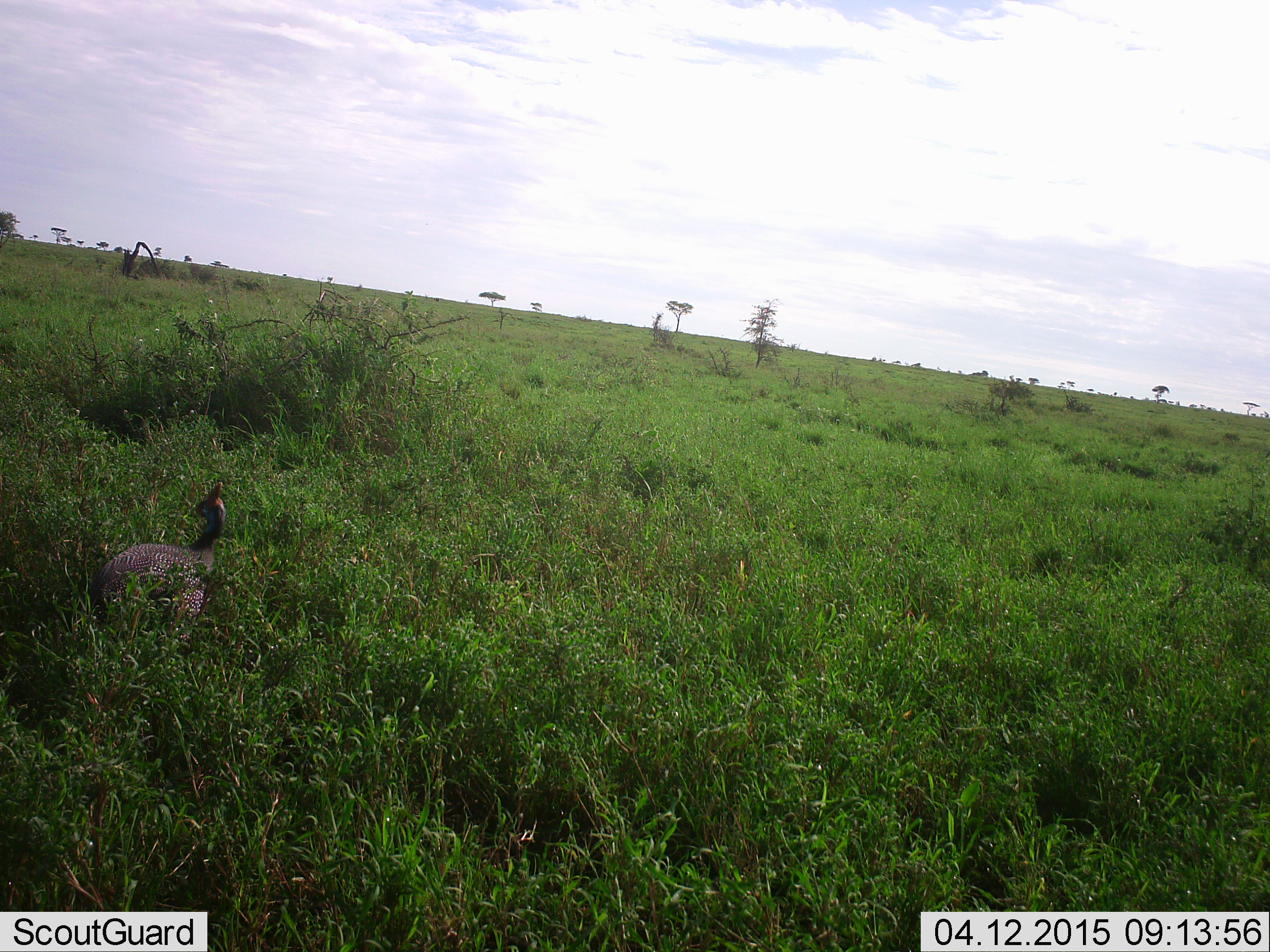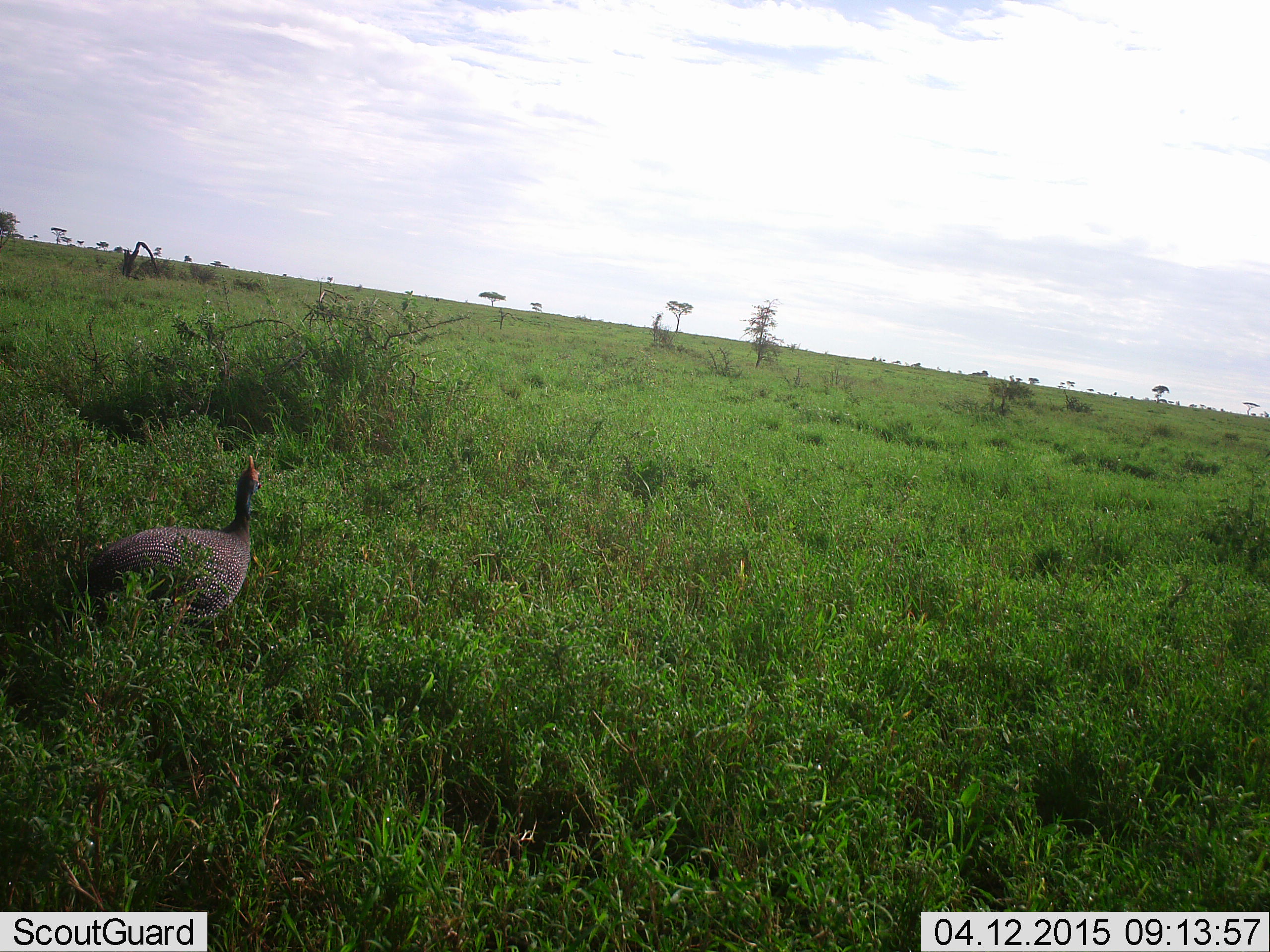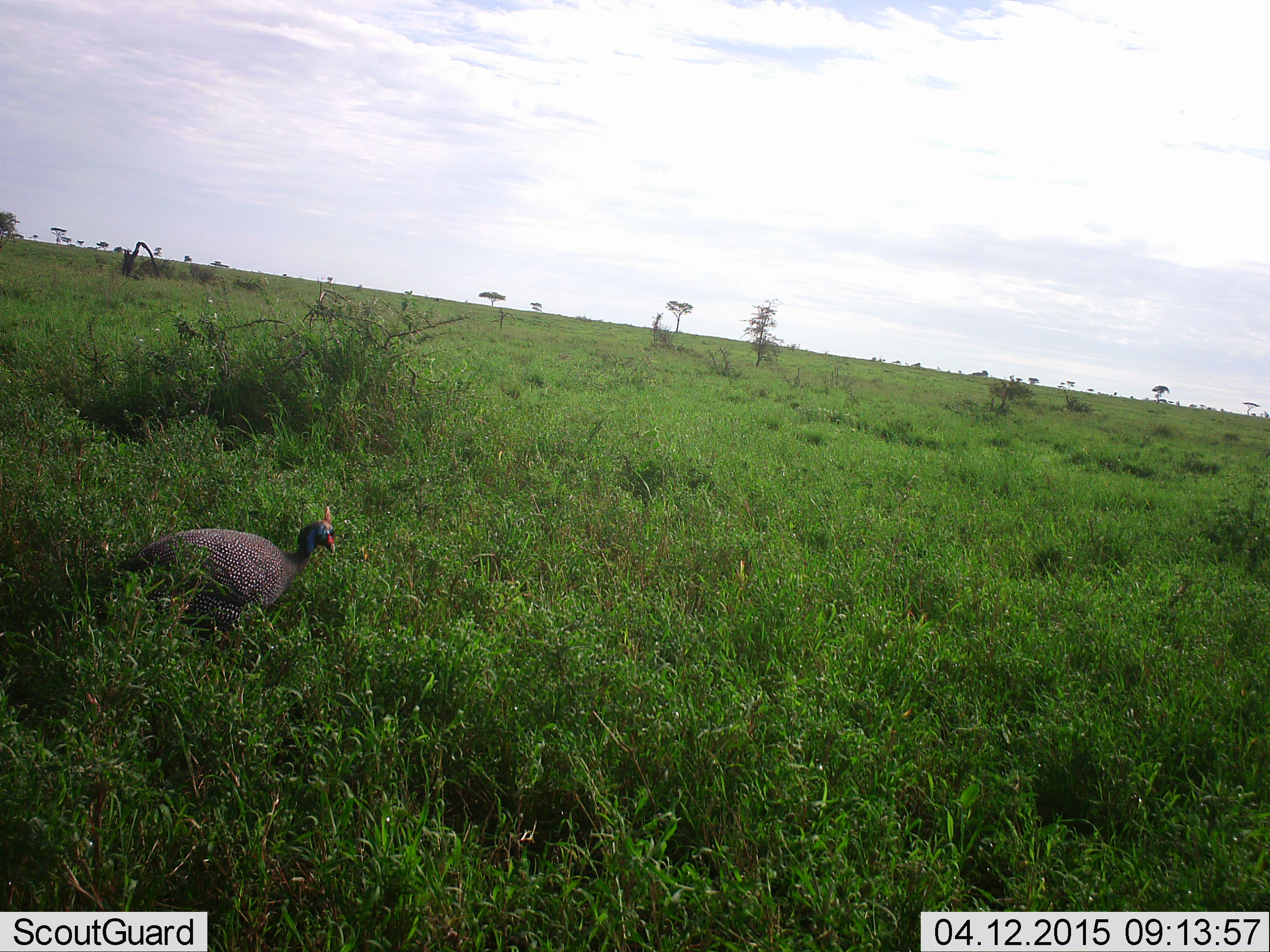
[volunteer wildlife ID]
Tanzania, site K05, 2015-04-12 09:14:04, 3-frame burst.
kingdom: Animalia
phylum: Chordata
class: Aves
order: Galliformes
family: Numididae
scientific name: Numididae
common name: guinea fowl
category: guineafowl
Guineafowl (guinea fowl) (Numididae), count 1. Behavior (volunteer vote fractions): standing 60%, resting 10%, moving 40%, interacting 0%. Young present (vote fraction): 0%. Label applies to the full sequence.